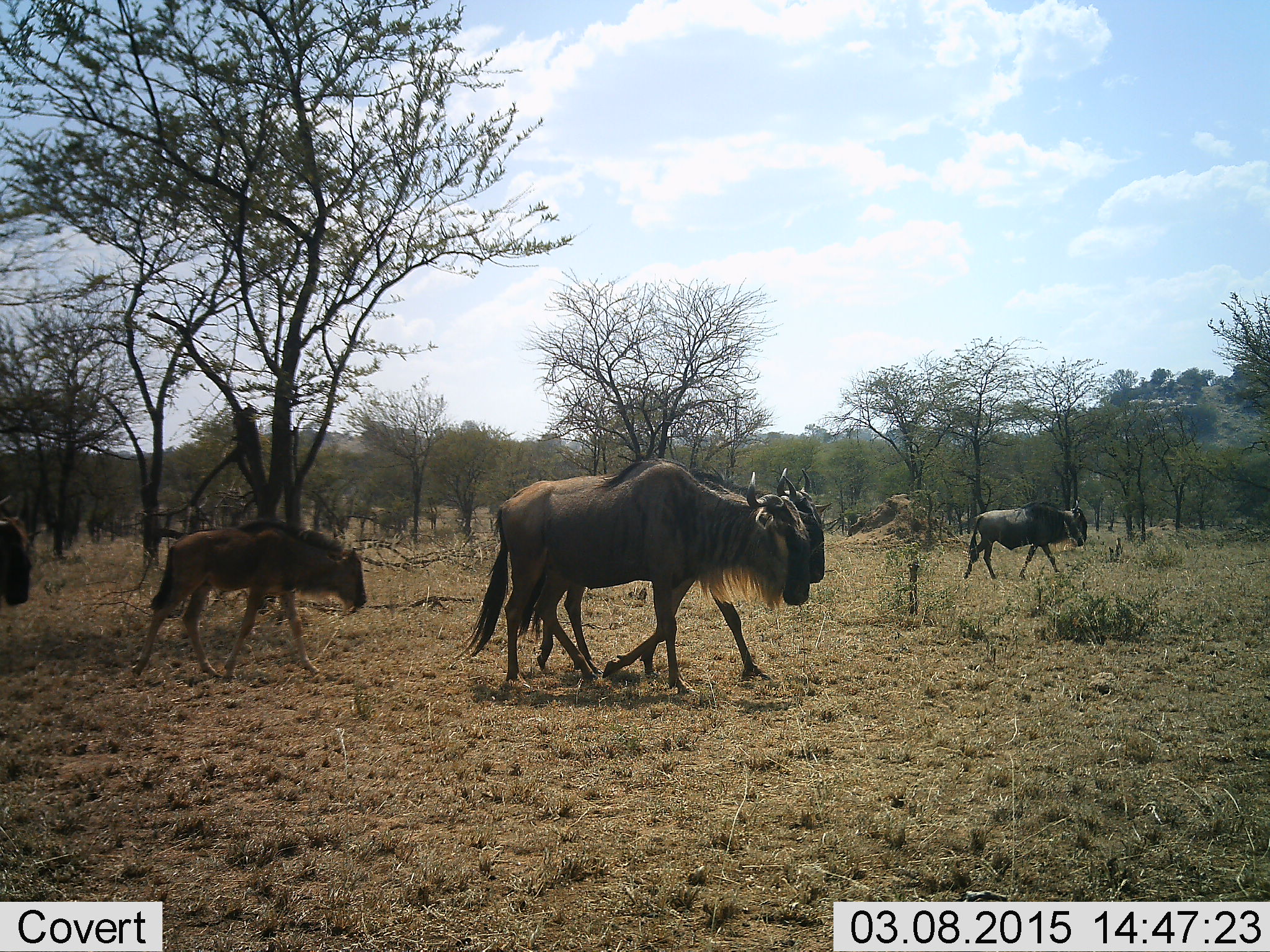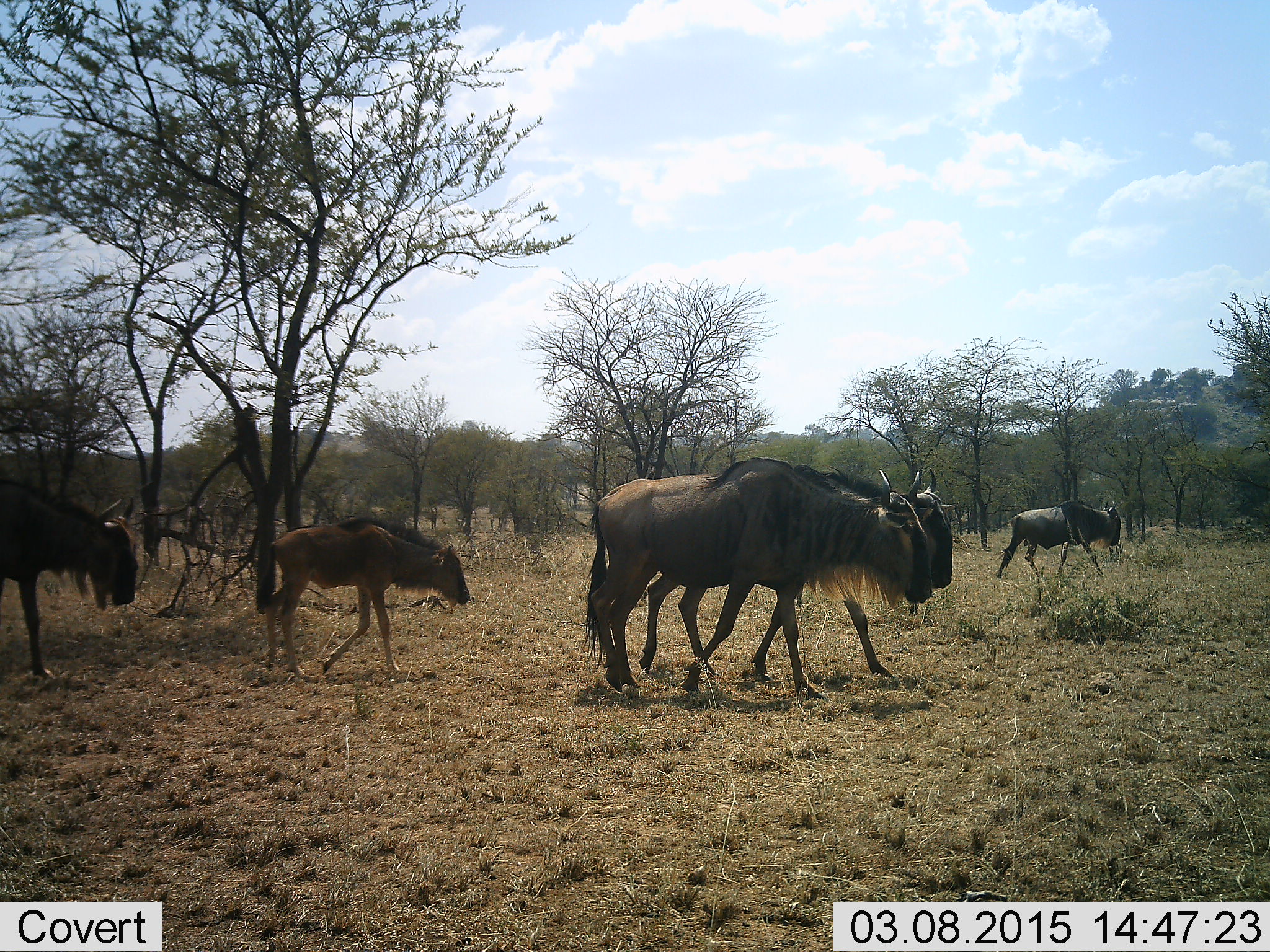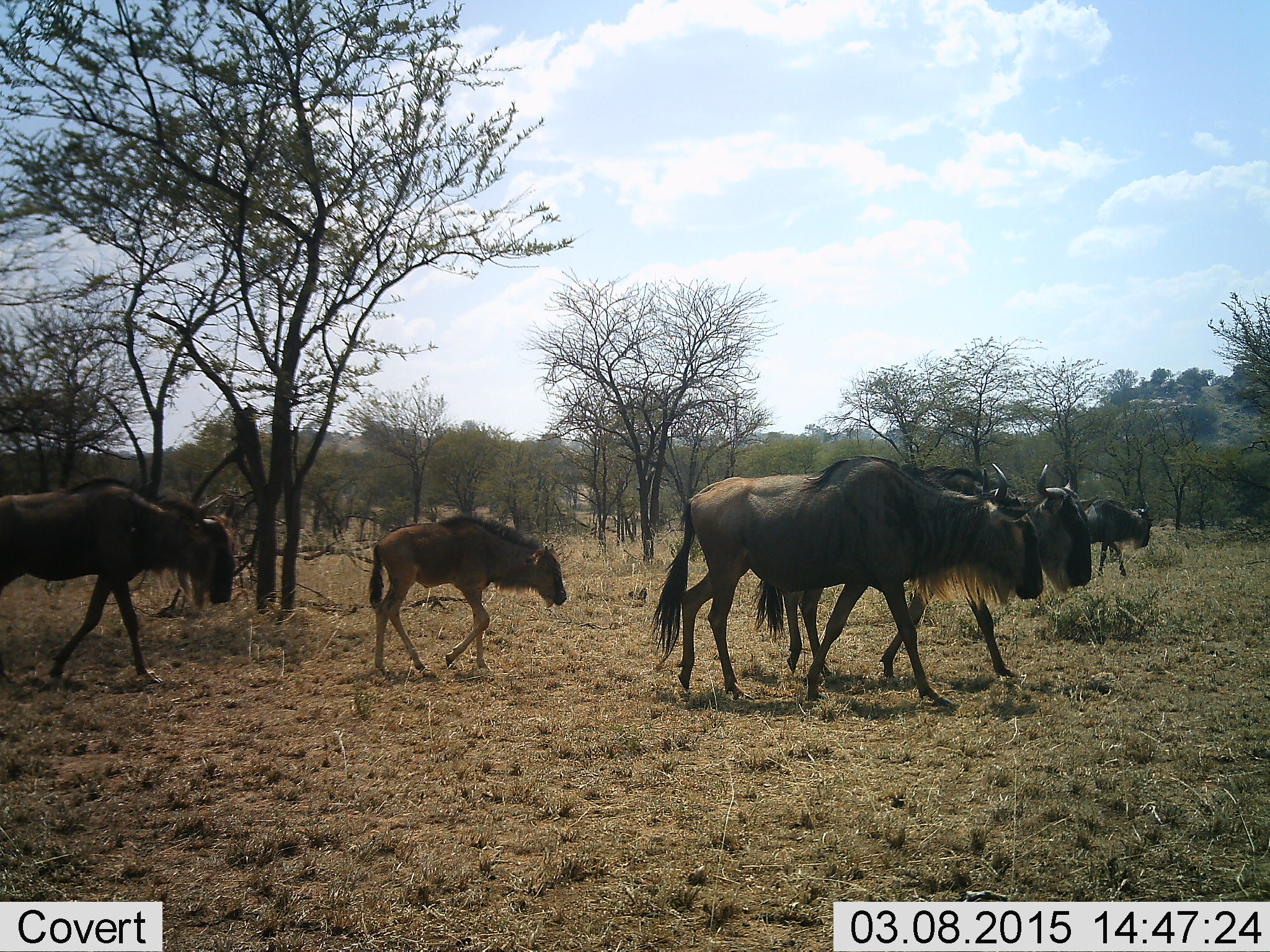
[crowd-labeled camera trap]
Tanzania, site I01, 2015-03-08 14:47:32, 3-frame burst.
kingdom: Animalia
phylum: Chordata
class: Mammalia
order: Artiodactyla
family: Bovidae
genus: Connochaetes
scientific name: Connochaetes taurinus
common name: blue wildebeest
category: wildebeest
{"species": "wildebeest (blue wildebeest) (Connochaetes taurinus)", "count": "5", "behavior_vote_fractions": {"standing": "0%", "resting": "0%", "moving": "100%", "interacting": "0%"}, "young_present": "100%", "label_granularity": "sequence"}